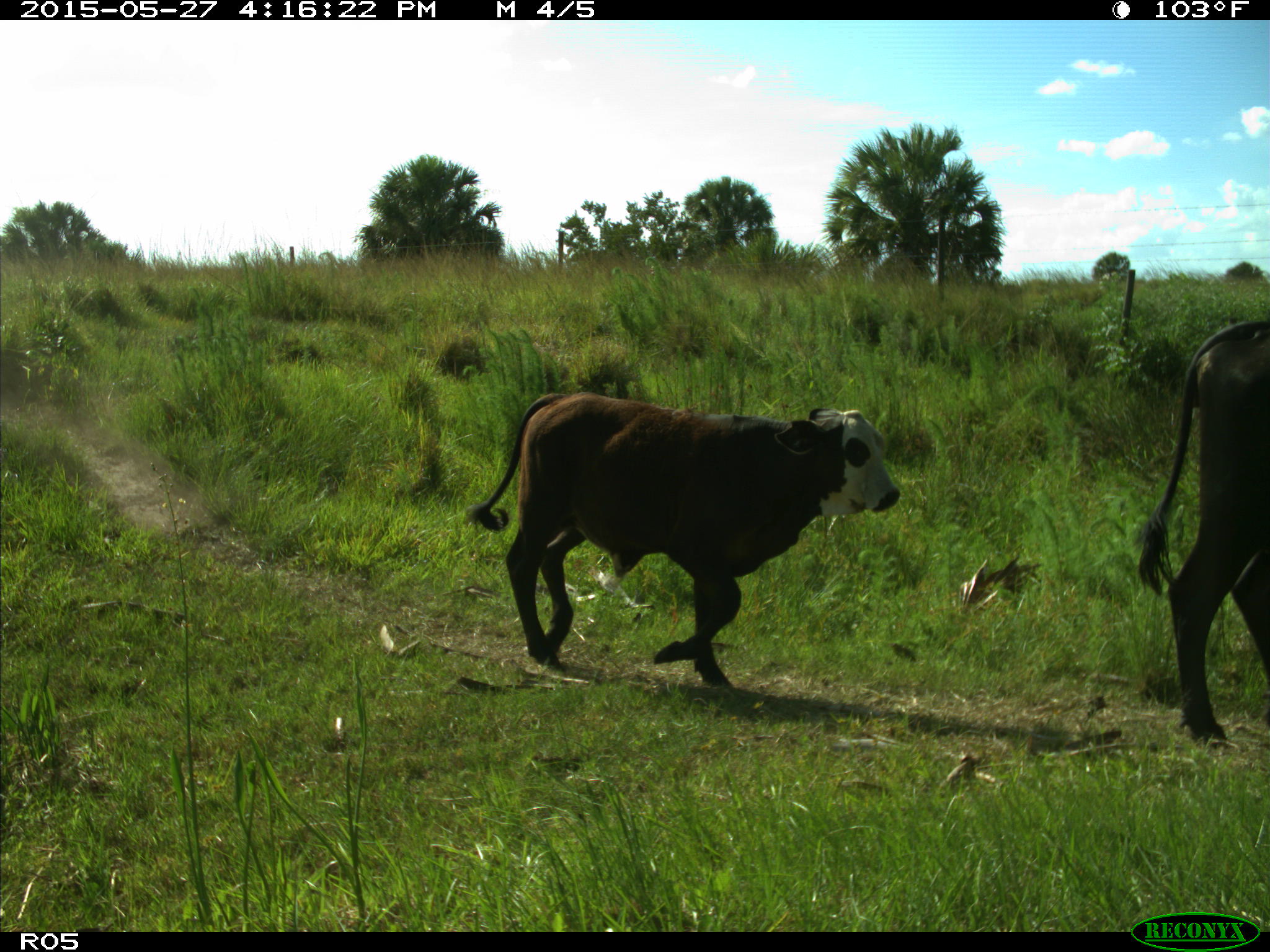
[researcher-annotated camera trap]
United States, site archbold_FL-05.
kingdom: Animalia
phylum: Chordata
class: Mammalia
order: Artiodactyla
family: Bovidae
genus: Bos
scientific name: Bos taurus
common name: domestic cow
Bos taurus (domestic cow).